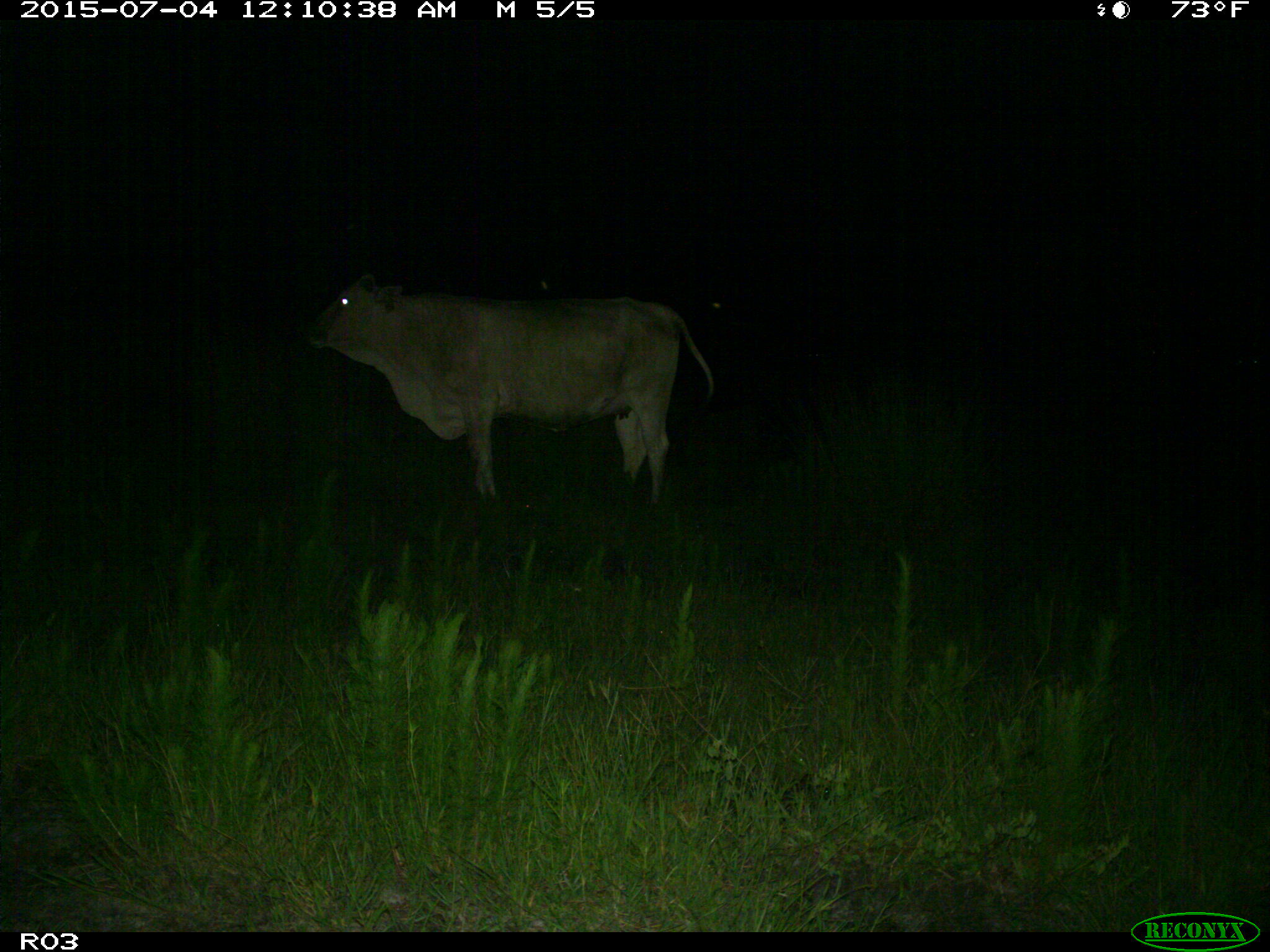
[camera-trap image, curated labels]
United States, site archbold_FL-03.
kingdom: Animalia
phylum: Chordata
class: Mammalia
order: Artiodactyla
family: Bovidae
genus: Bos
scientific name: Bos taurus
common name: domestic cow